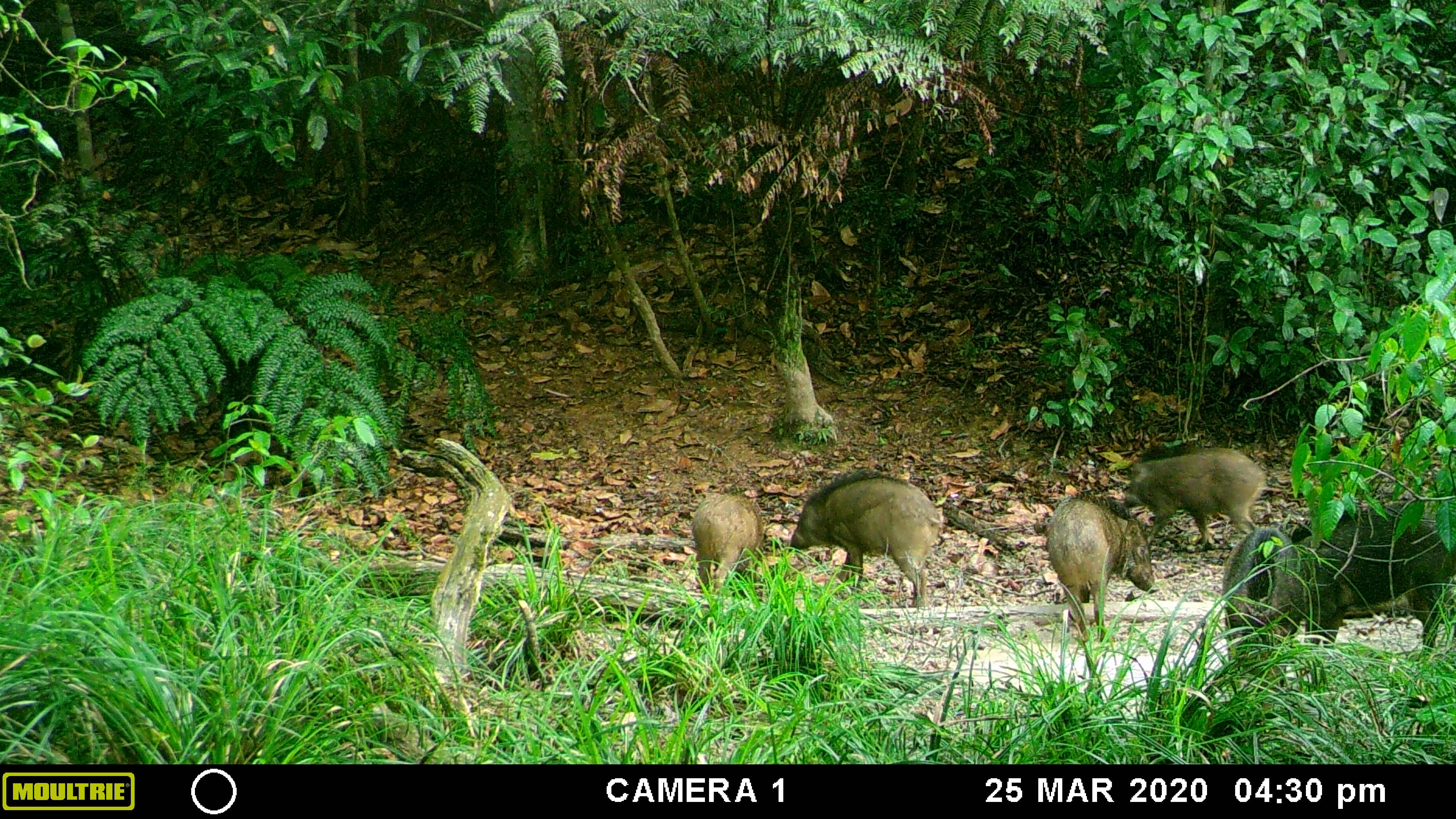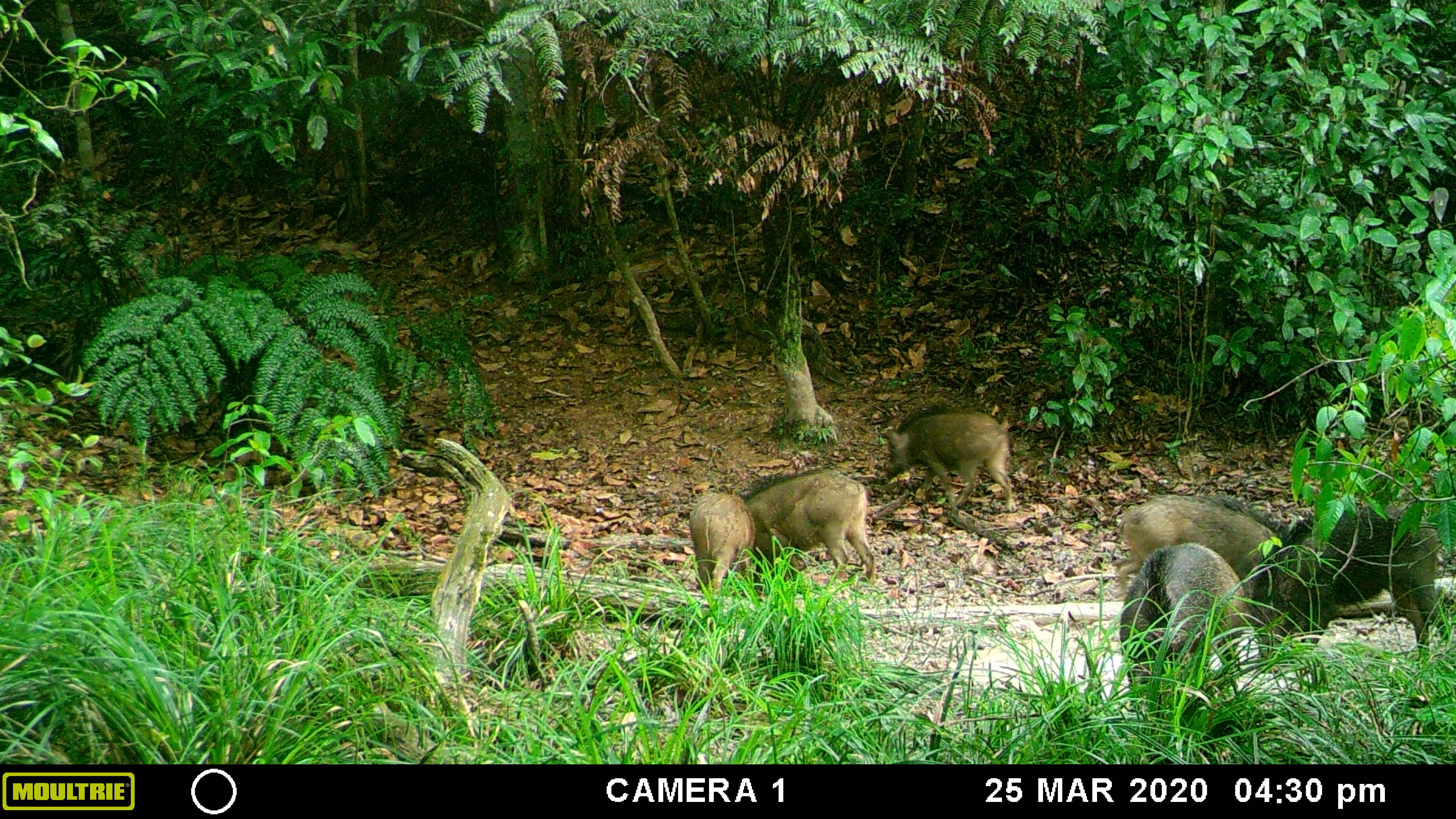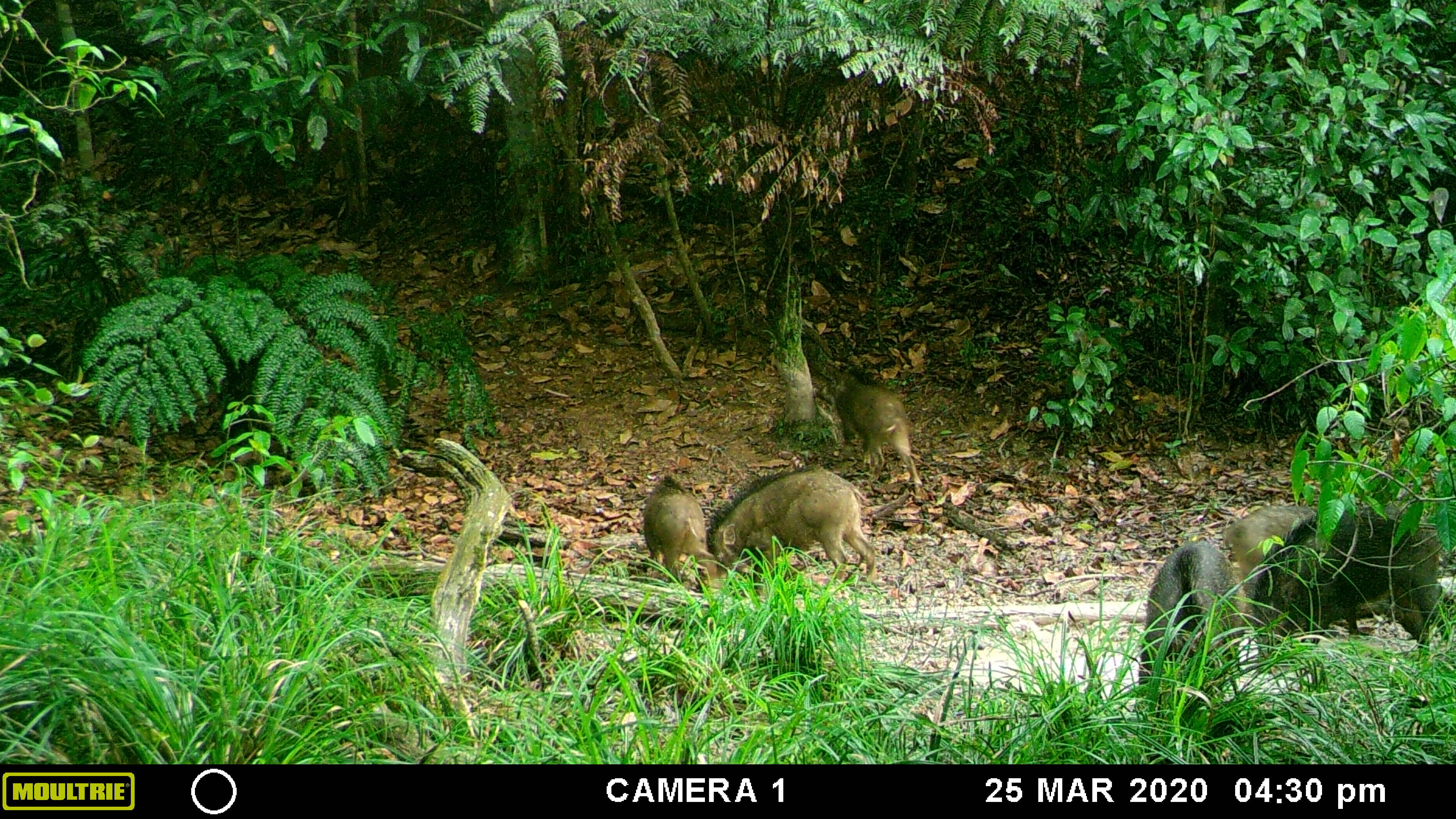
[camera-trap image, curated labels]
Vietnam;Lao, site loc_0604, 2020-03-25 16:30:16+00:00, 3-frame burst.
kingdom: Animalia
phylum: Chordata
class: Mammalia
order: Artiodactyla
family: Suidae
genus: Sus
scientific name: Sus scrofa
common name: eurasian wild pig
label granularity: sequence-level